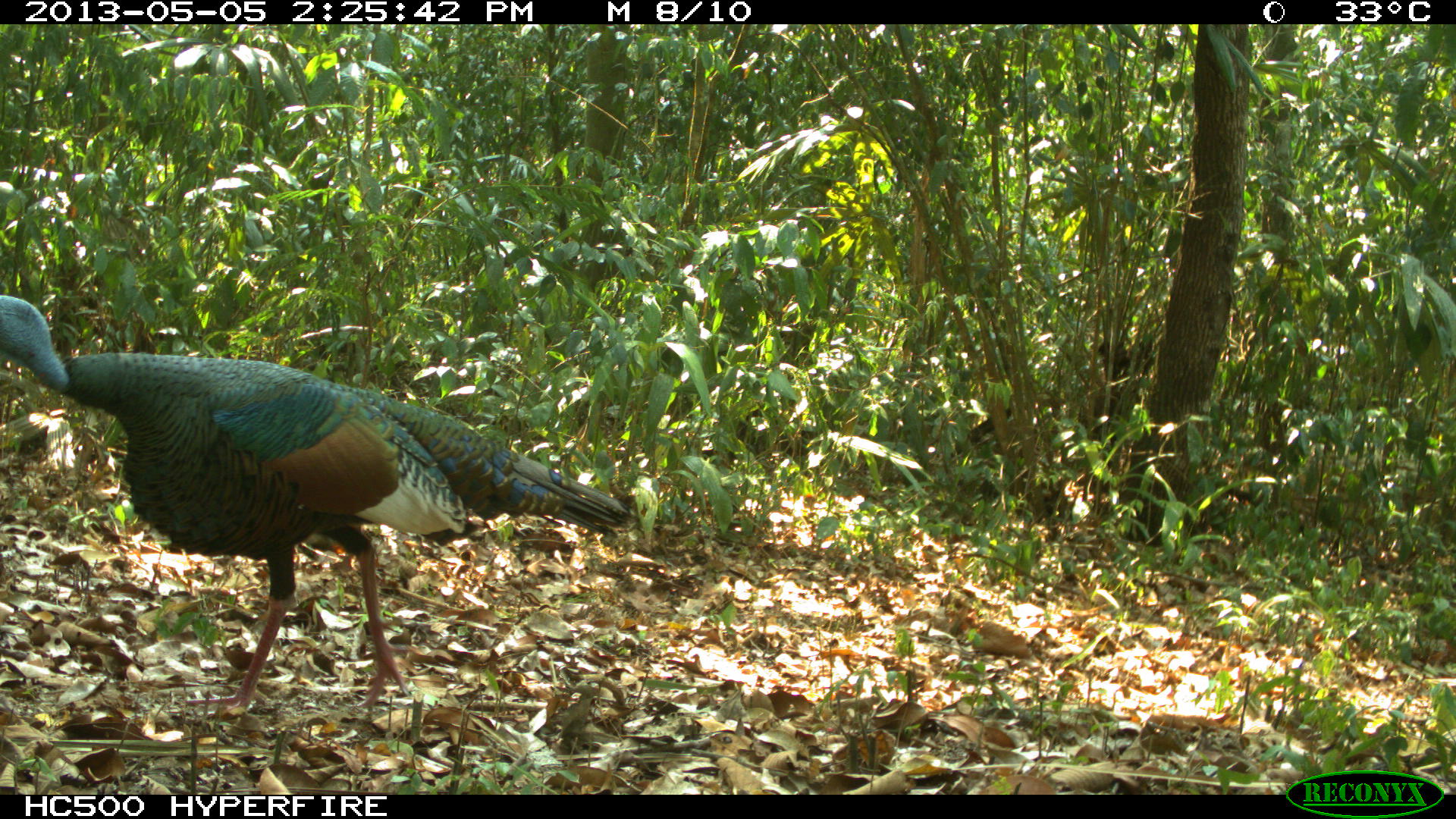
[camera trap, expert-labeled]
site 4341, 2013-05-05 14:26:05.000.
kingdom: Animalia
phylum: Chordata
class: Aves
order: Galliformes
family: Phasianidae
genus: Meleagris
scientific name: Meleagris ocellata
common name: ocellated turkey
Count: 1.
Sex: male.